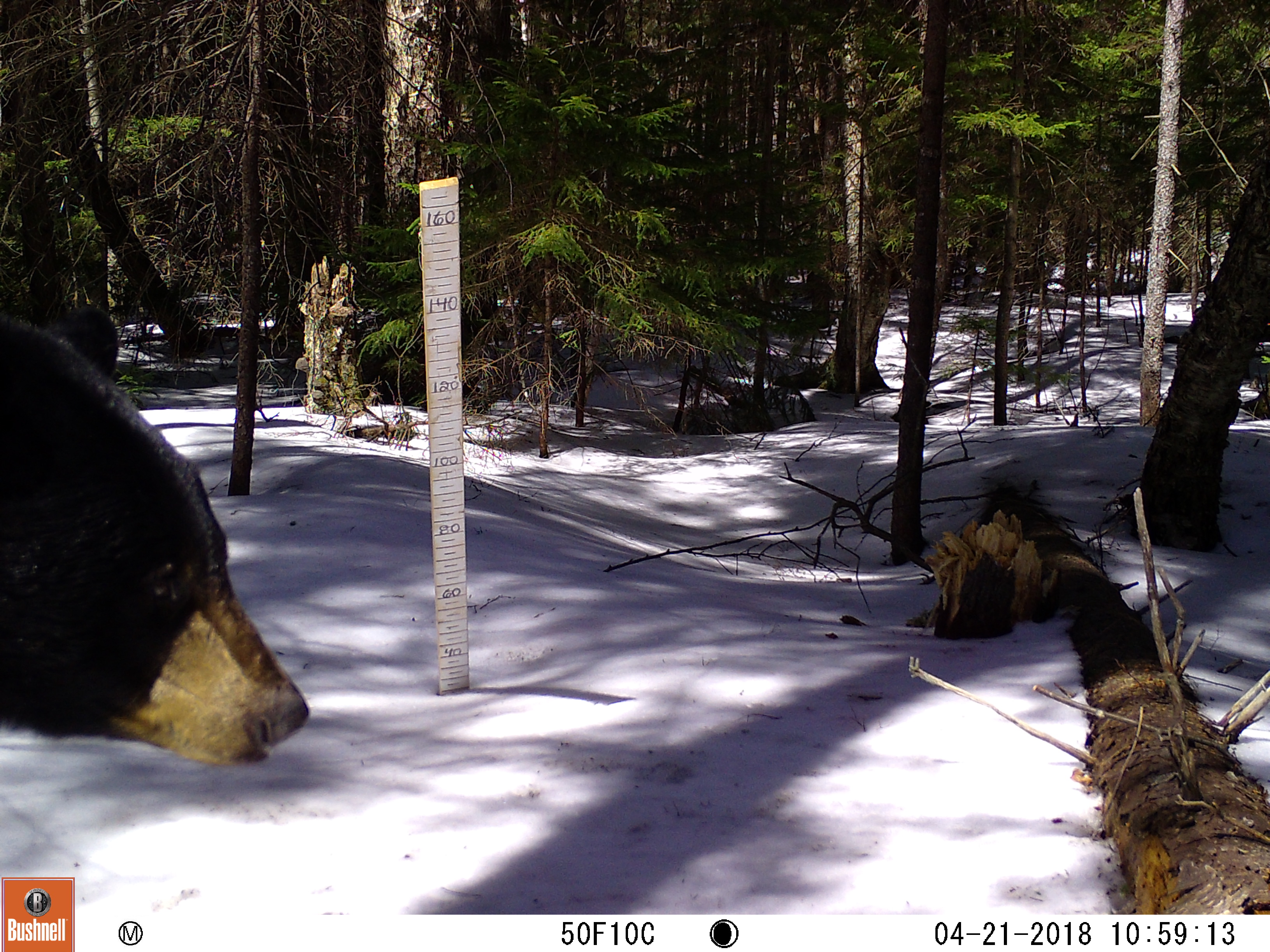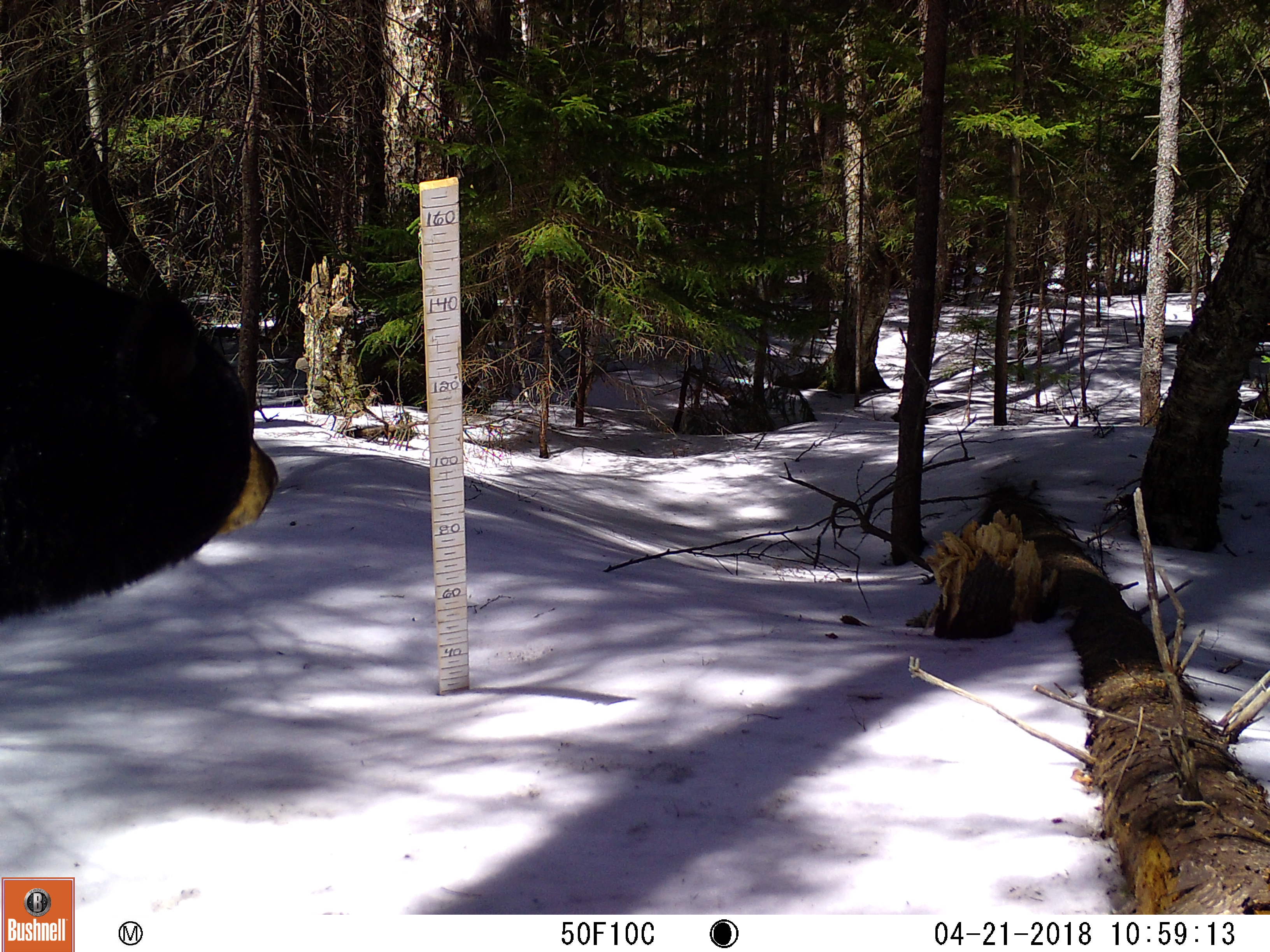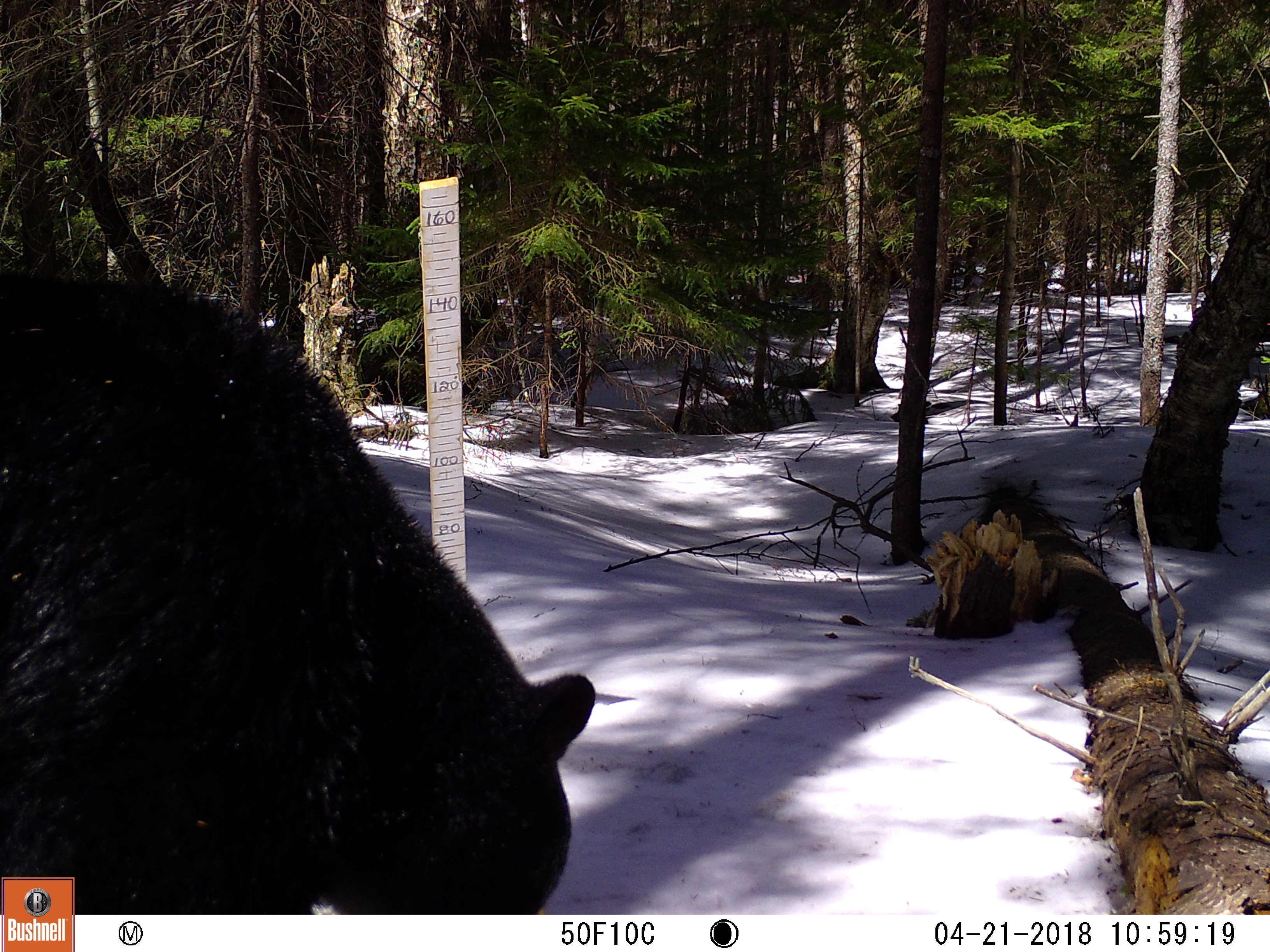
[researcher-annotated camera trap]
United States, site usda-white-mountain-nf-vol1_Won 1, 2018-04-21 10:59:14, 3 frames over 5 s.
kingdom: Animalia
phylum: Chordata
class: Mammalia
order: Carnivora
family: Ursidae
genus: Ursus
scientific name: Ursus americanus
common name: black bear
Black bear (Ursus americanus).